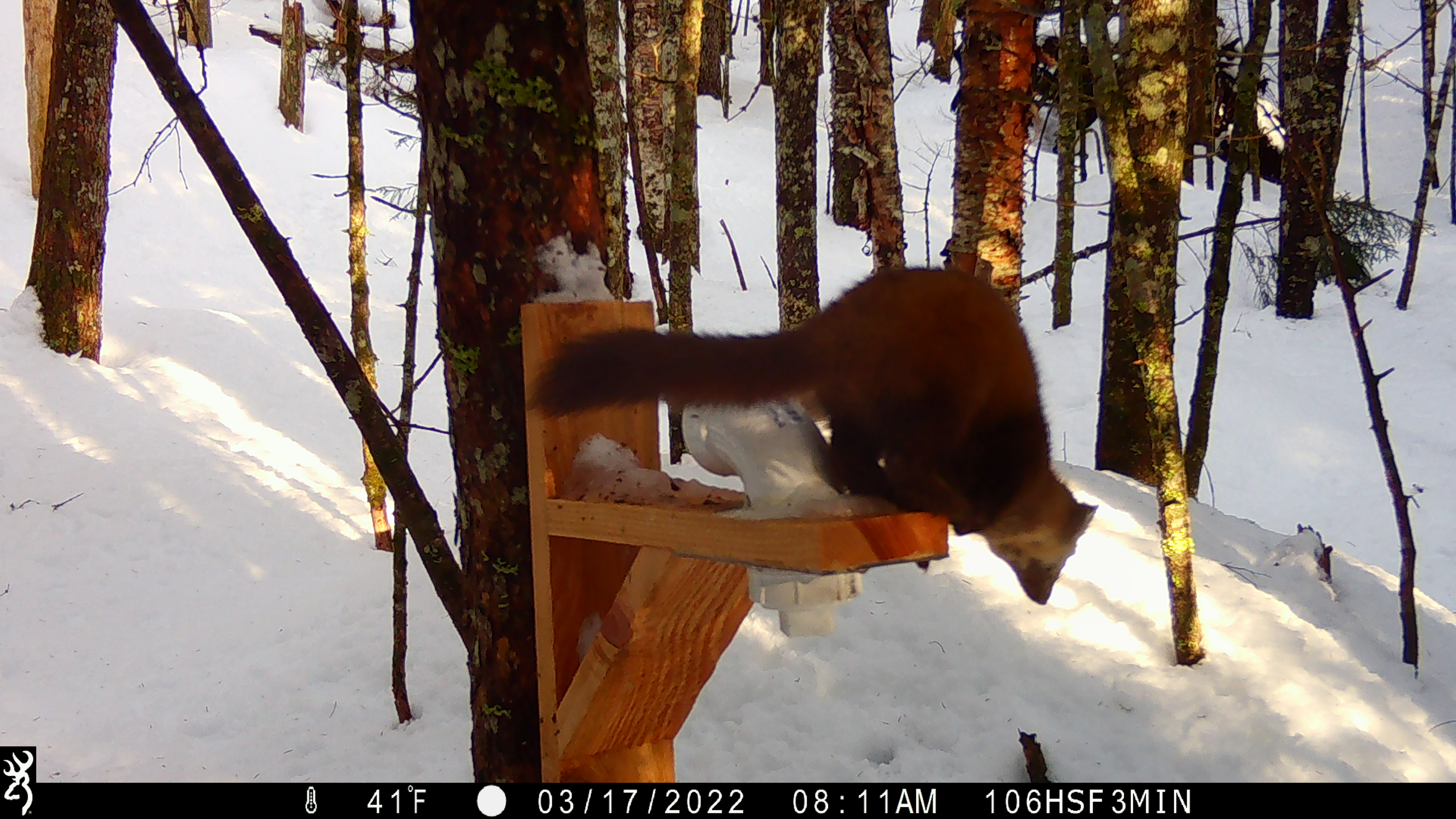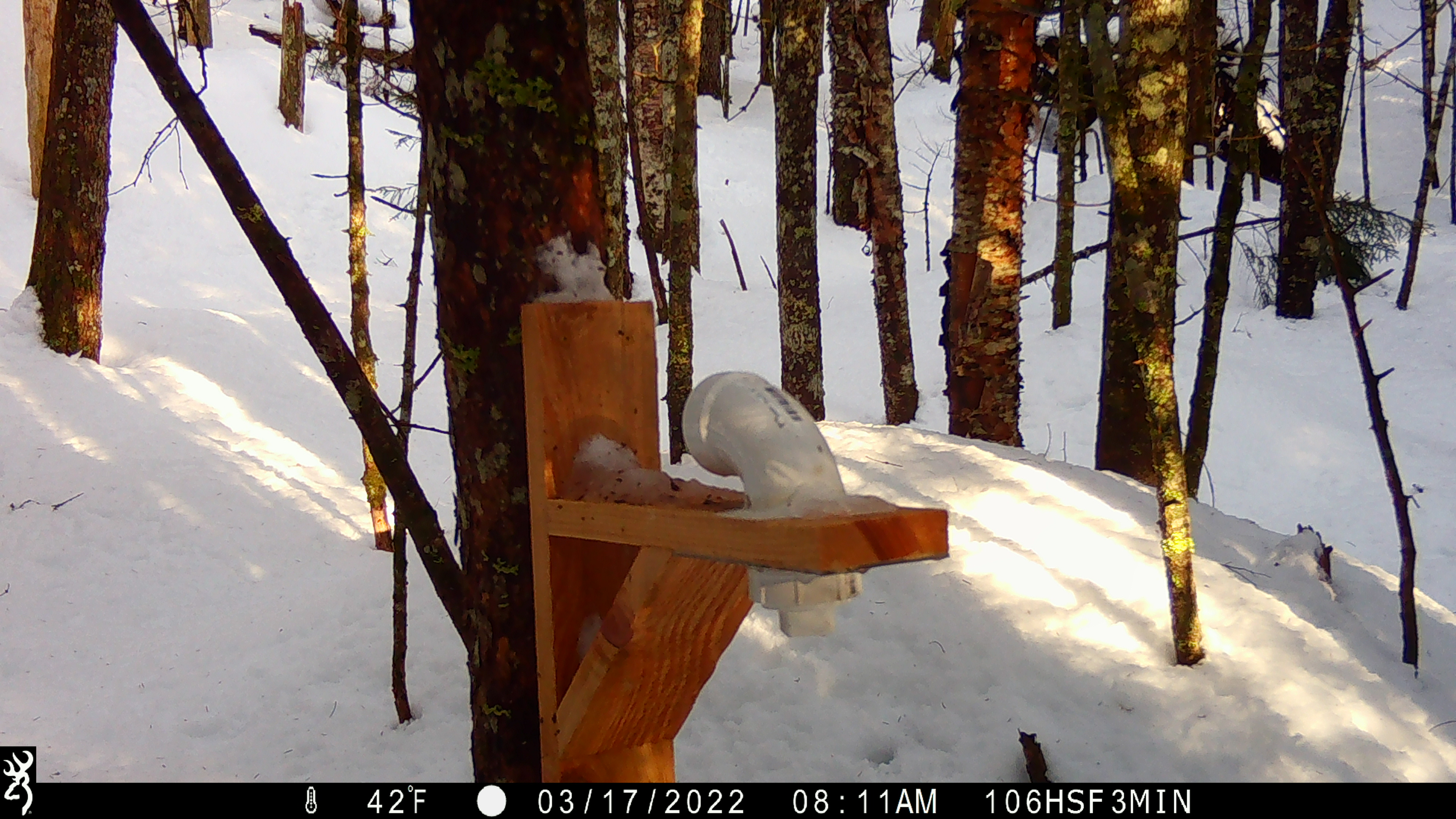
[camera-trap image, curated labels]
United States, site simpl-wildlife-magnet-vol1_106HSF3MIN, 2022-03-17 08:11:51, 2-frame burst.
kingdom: Animalia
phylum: Chordata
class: Mammalia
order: Carnivora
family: Mustelidae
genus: Martes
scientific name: Martes americana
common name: american marten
American marten (Martes americana).